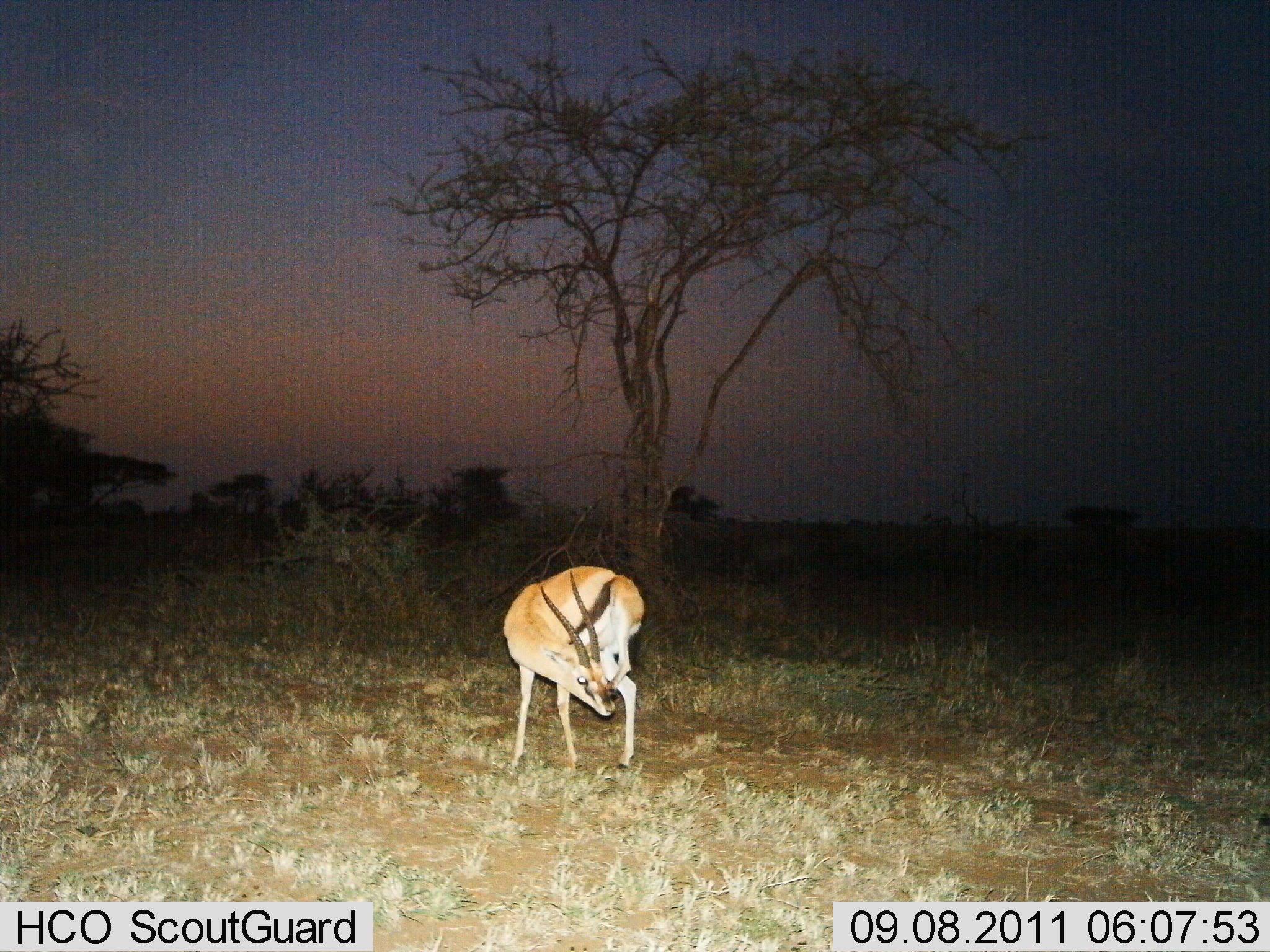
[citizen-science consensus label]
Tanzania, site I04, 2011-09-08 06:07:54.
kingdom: Animalia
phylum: Chordata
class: Mammalia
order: Artiodactyla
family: Bovidae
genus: Eudorcas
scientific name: Eudorcas thomsonii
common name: thomson's gazelle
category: gazellethomsons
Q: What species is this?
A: Gazellethomsons (thomson's gazelle) (Eudorcas thomsonii).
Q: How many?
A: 1.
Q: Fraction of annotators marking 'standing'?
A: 75%.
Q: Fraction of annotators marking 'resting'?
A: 0%.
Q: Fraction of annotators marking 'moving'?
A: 8%.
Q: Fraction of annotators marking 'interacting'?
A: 8%.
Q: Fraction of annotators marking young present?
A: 0%.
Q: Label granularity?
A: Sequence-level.